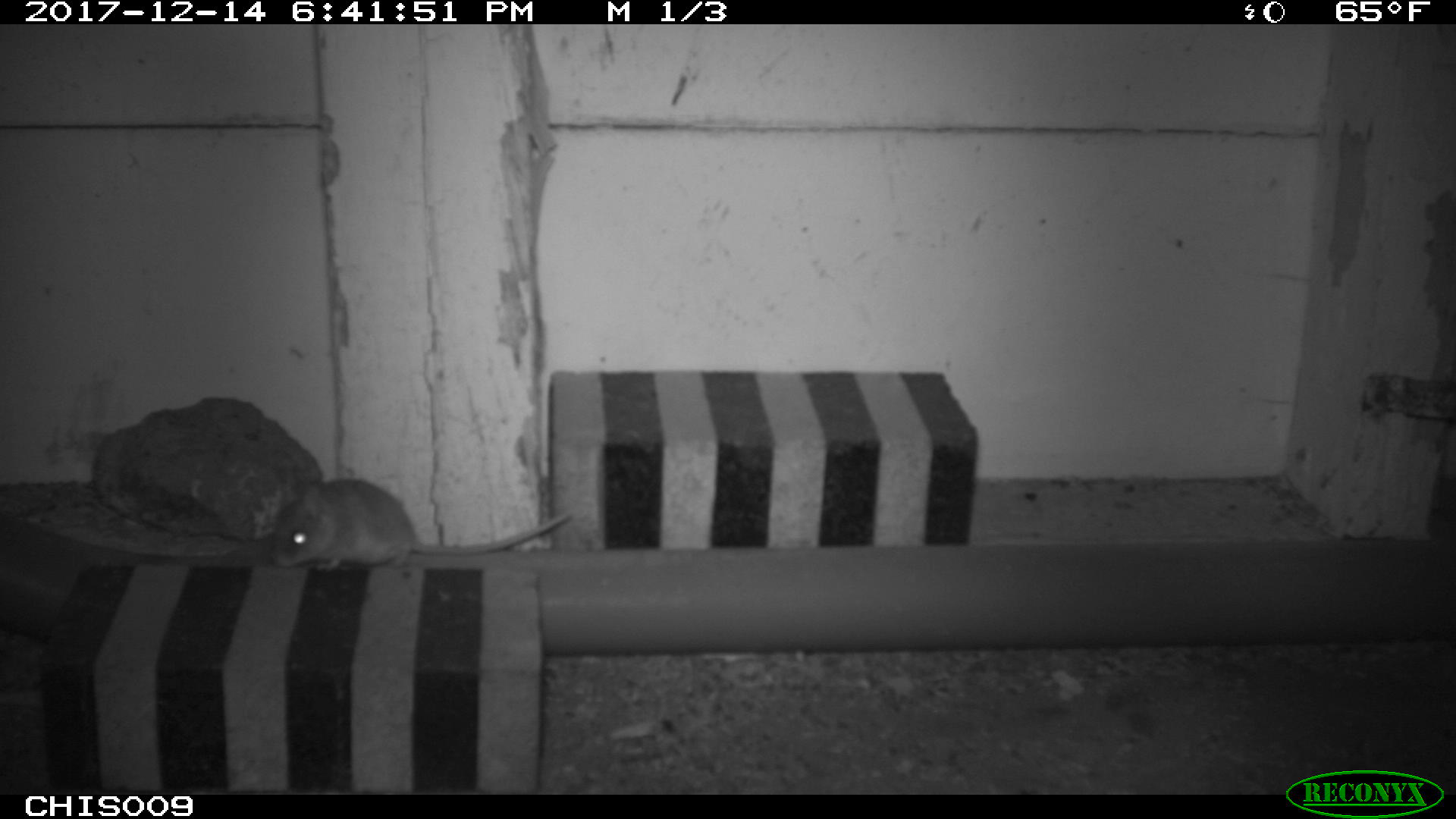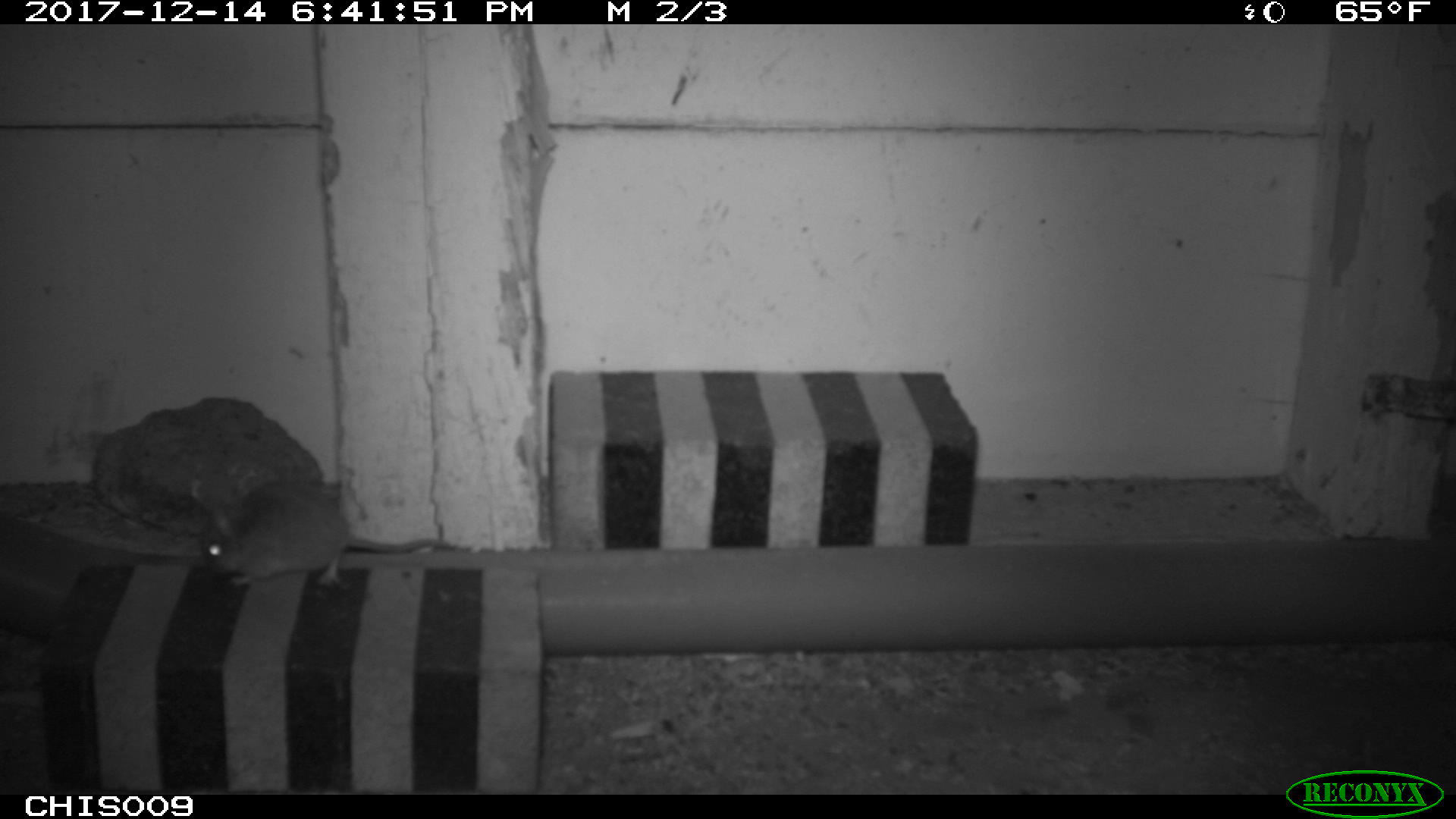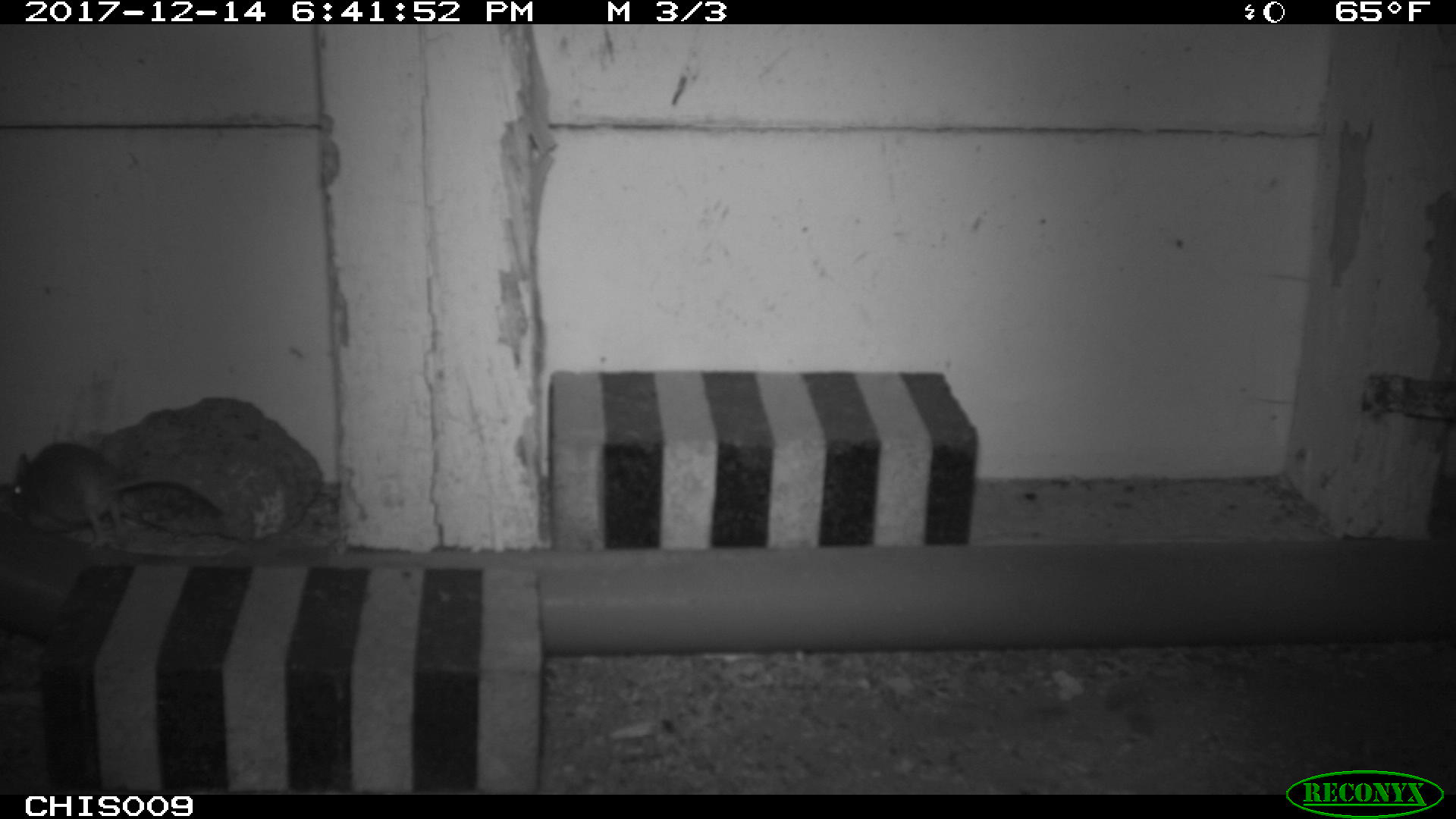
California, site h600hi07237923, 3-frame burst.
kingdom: Animalia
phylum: Chordata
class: Mammalia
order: Rodentia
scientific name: Rodentia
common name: rodent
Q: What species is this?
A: Rodent (Rodentia).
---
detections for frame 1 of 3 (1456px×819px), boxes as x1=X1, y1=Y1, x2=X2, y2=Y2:
rodent: x1=270, y1=478, x2=571, y2=571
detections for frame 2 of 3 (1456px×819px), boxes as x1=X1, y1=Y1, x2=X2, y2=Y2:
rodent: x1=202, y1=482, x2=474, y2=586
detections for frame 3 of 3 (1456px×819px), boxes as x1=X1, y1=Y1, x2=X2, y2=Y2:
rodent: x1=11, y1=441, x2=231, y2=549